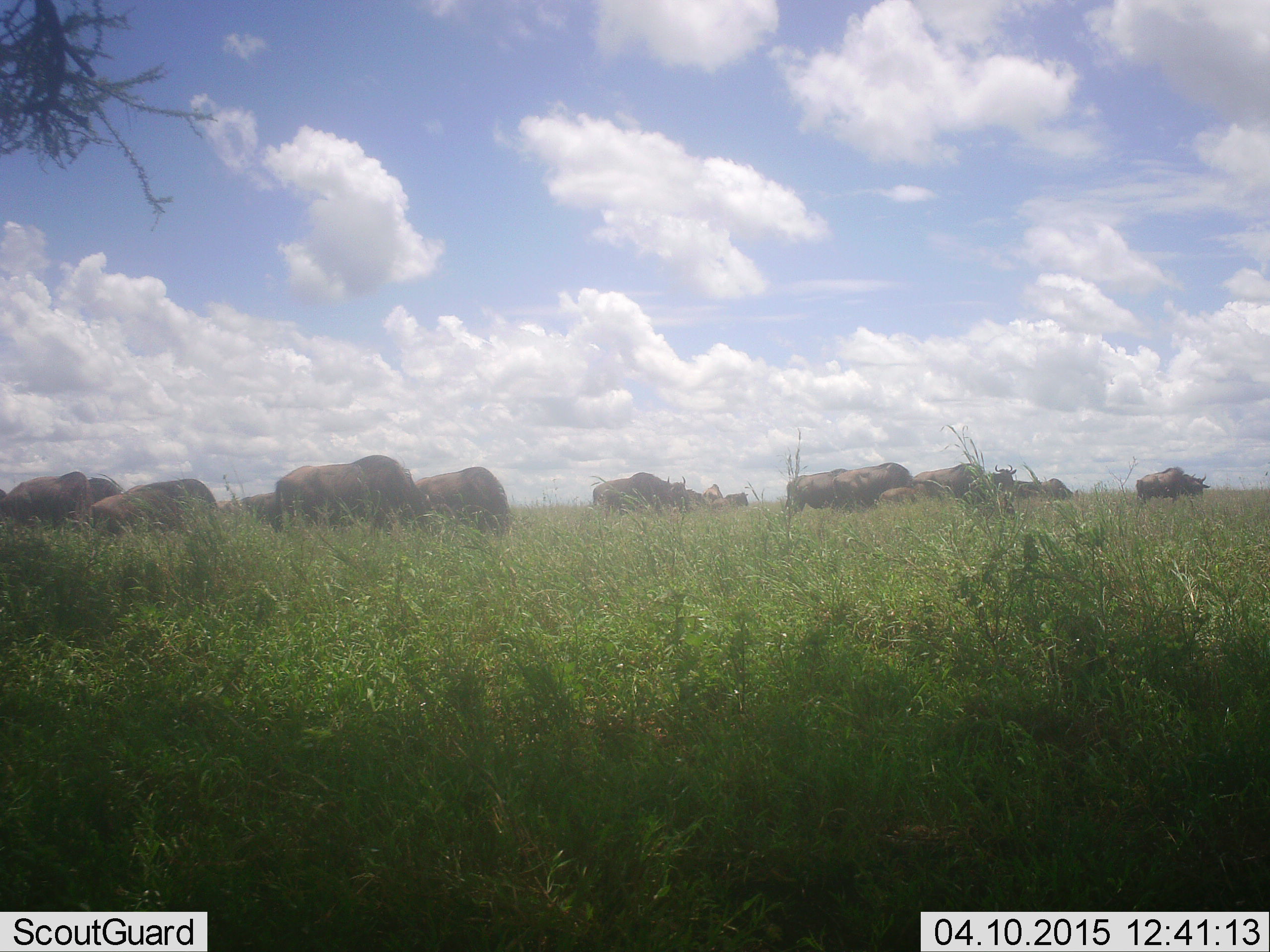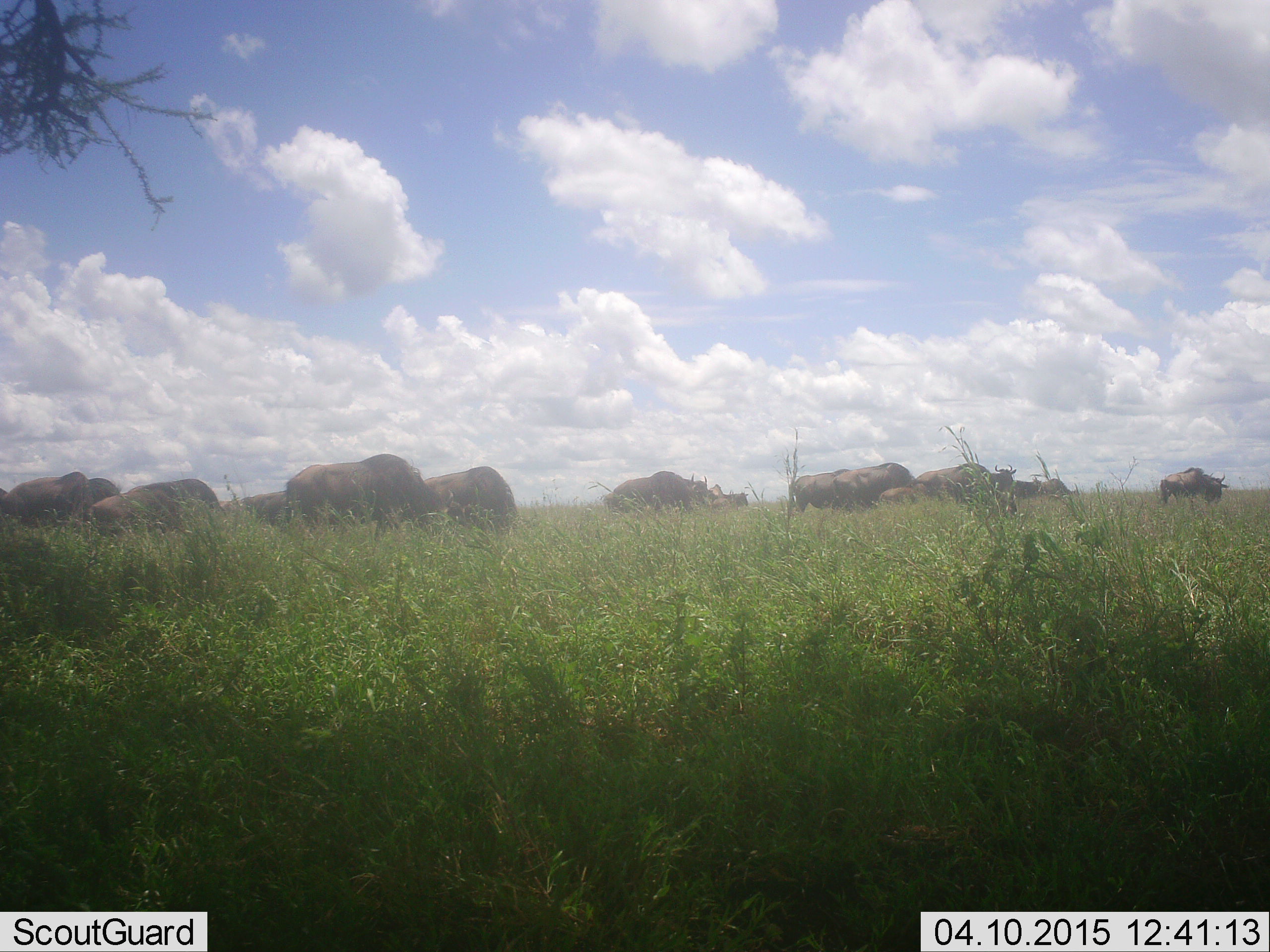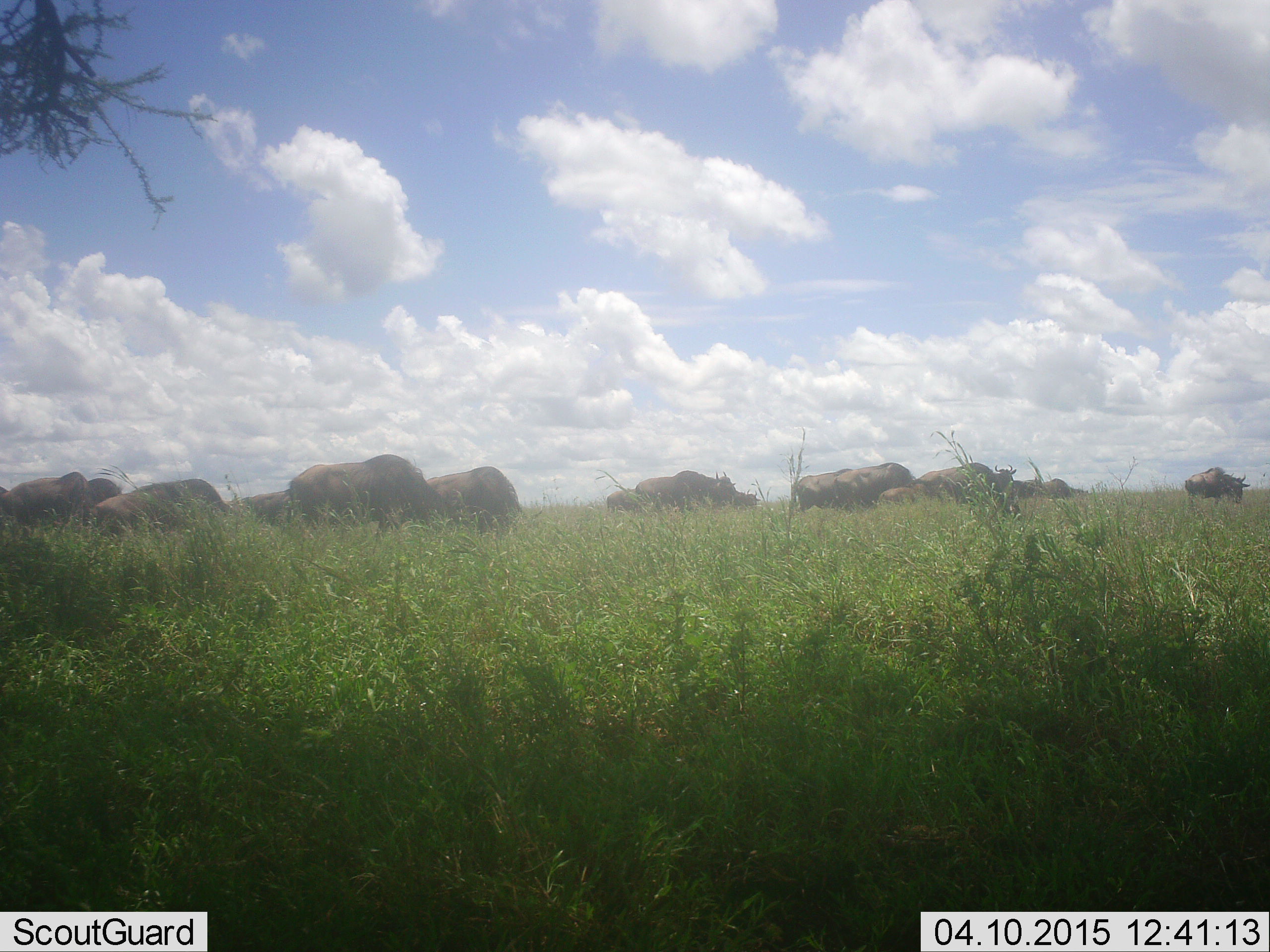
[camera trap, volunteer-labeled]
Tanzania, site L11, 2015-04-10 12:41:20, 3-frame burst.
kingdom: Animalia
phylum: Chordata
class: Mammalia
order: Artiodactyla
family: Bovidae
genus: Connochaetes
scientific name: Connochaetes taurinus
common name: blue wildebeest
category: wildebeest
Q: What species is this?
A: Wildebeest (blue wildebeest) (Connochaetes taurinus).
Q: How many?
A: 11-50.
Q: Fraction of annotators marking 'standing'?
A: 50%.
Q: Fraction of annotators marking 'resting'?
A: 0%.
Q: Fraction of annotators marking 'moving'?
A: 50%.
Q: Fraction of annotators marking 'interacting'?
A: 10%.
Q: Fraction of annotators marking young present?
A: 0%.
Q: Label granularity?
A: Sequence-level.